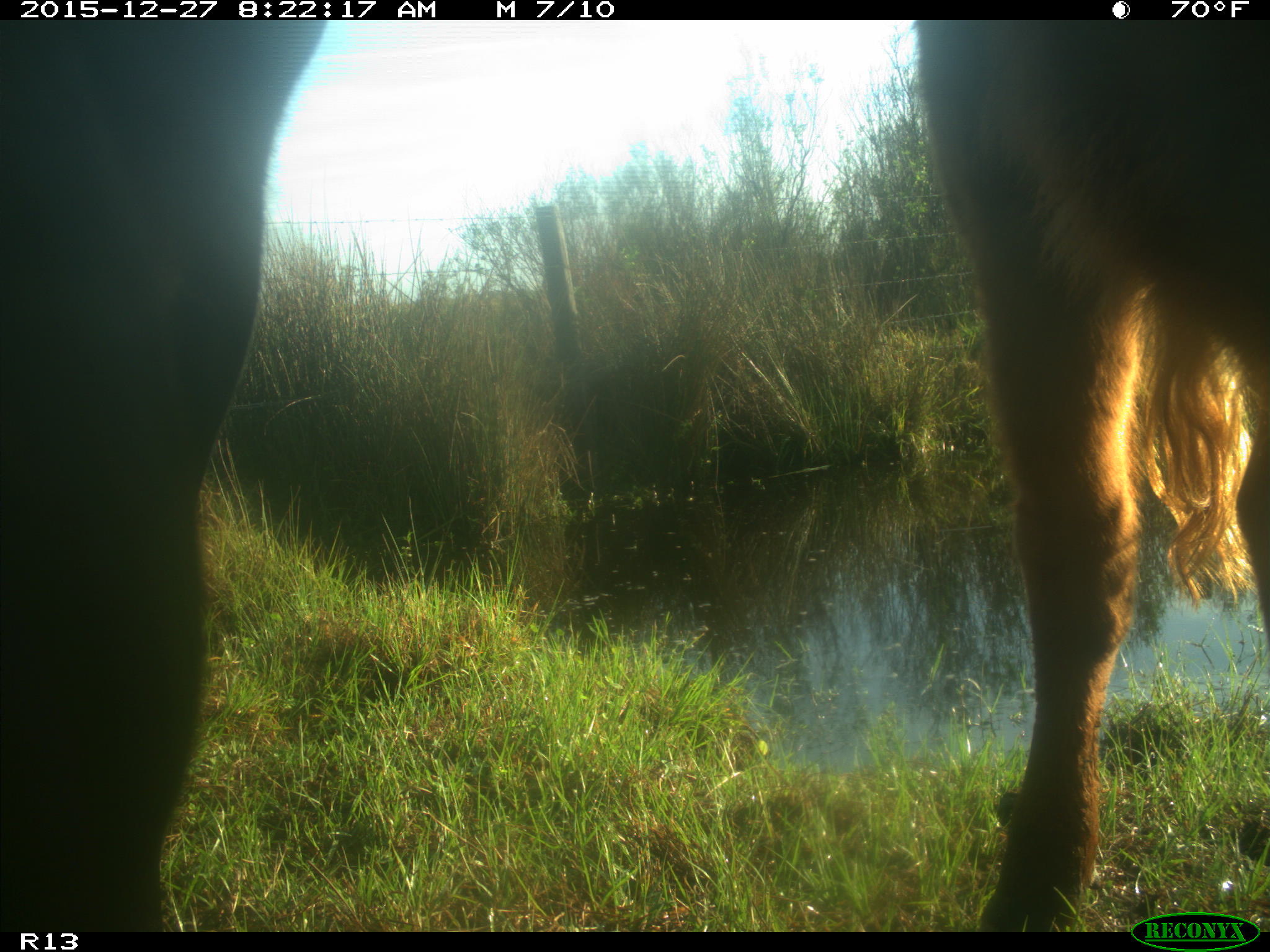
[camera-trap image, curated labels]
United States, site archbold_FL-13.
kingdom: Animalia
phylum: Chordata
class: Mammalia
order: Artiodactyla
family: Bovidae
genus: Bos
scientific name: Bos taurus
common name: domestic cow